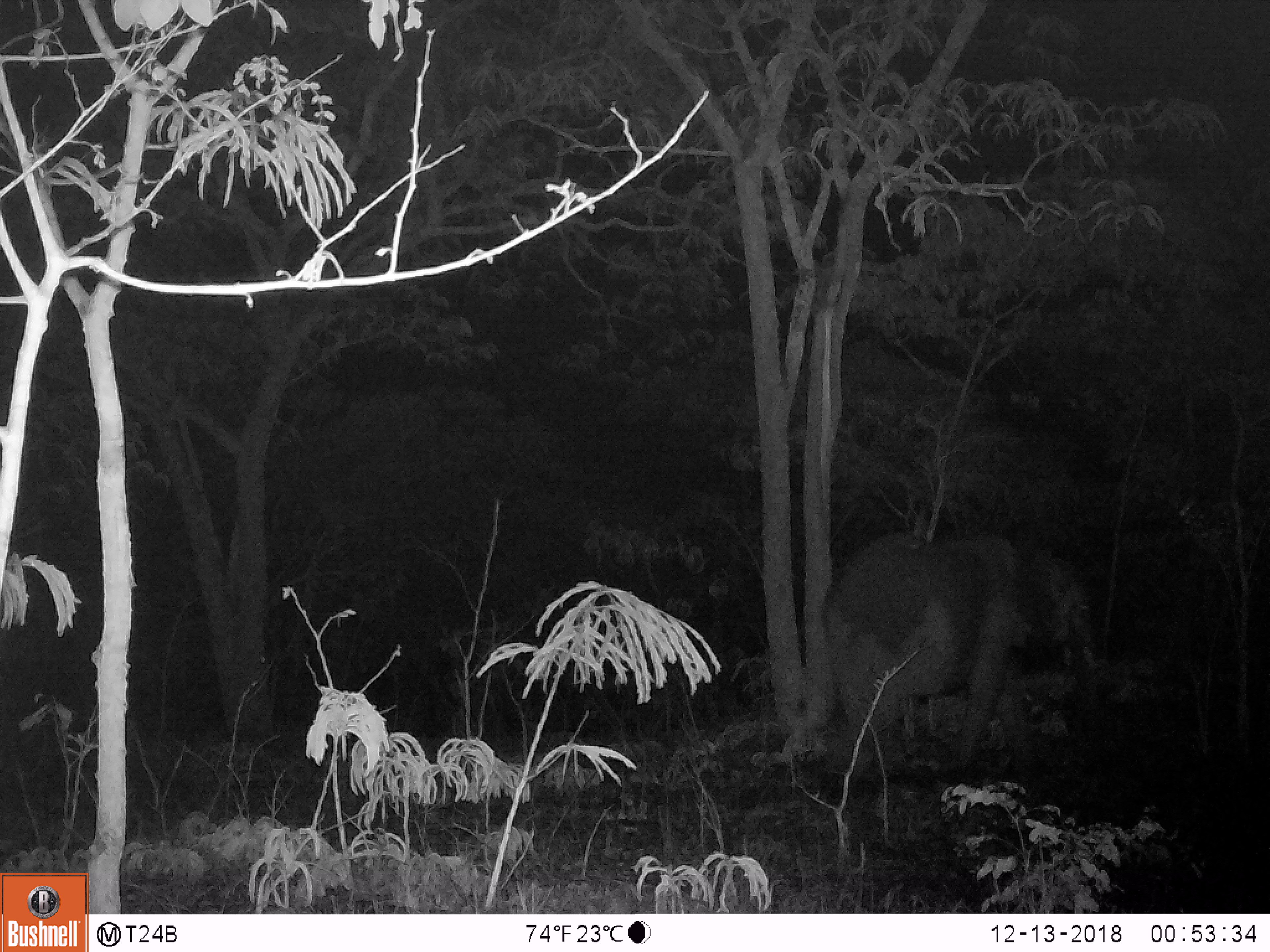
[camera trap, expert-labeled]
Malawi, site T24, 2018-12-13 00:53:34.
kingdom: Animalia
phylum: Chordata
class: Mammalia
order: Proboscidea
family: Elephantidae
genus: Loxodonta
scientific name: Loxodonta africana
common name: african savanna elephant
African savanna elephant (Loxodonta africana), count 1.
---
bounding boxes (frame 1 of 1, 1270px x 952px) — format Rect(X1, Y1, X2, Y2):
african savanna elephant: Rect(806, 522, 1126, 768)